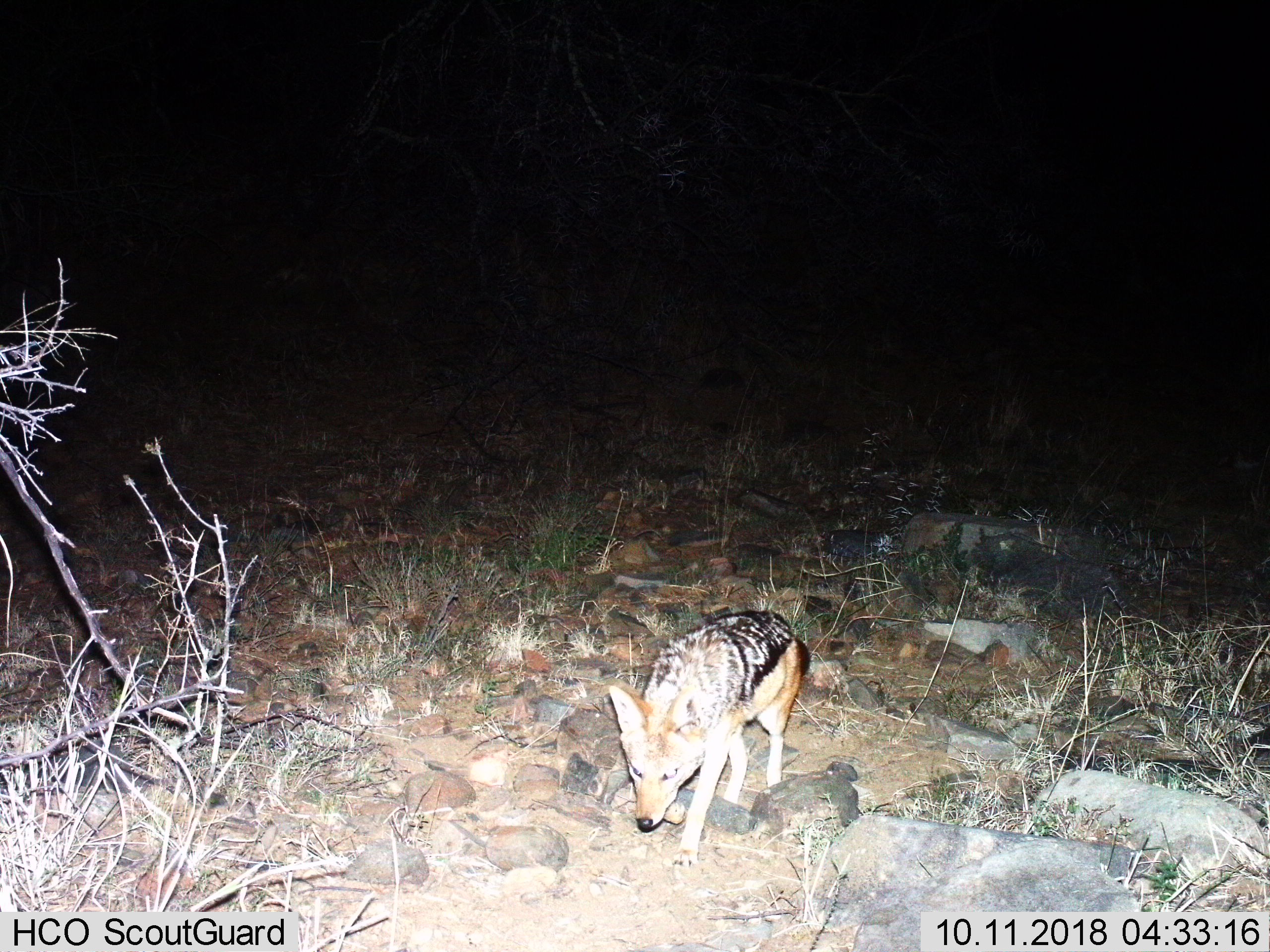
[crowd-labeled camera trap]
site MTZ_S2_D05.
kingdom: Animalia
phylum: Chordata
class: Mammalia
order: Carnivora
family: Canidae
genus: Lupulella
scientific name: Lupulella mesomelas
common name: black-backed jackal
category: jackalblackbacked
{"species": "jackalblackbacked (black-backed jackal) (Lupulella mesomelas)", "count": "1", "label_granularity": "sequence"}